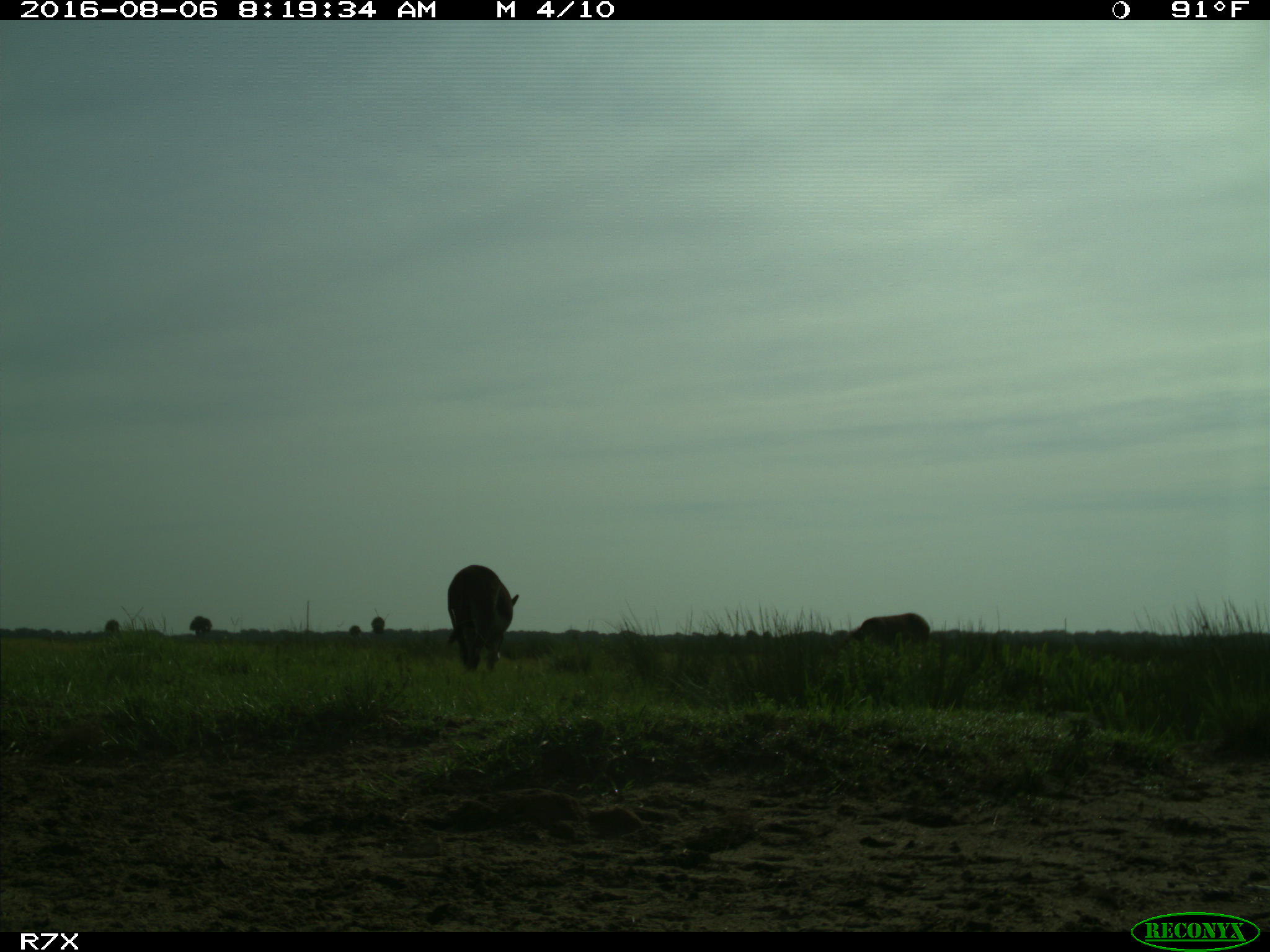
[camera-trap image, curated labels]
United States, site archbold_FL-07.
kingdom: Animalia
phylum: Chordata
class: Mammalia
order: Artiodactyla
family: Suidae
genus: Sus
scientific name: Sus scrofa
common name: wild boar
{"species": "Sus scrofa (wild boar)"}